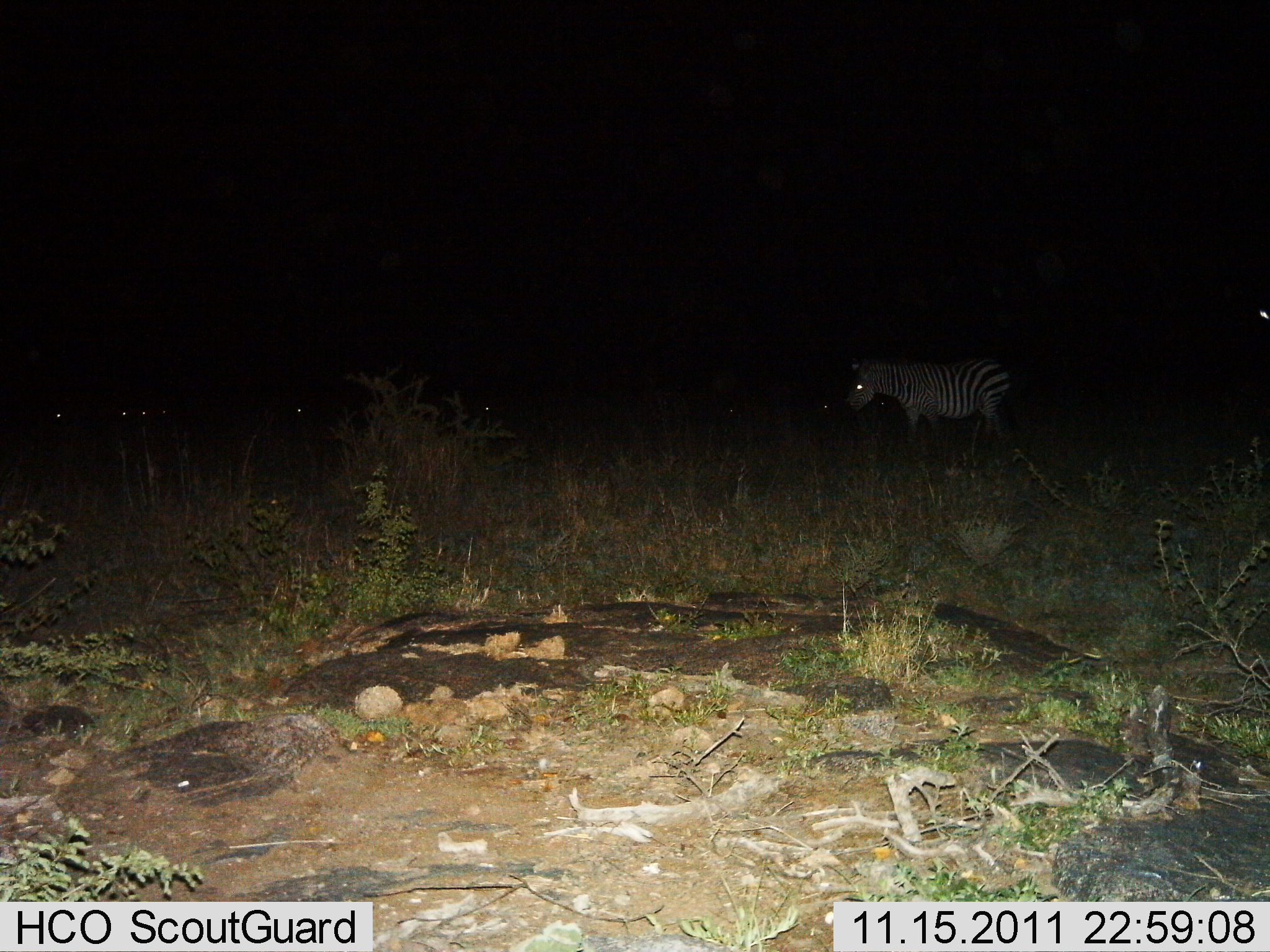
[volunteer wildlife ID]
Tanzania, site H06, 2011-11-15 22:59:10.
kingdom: Animalia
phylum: Chordata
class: Mammalia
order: Perissodactyla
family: Equidae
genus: Equus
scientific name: Equus quagga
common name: plains zebra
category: zebra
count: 1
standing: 92%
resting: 0%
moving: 8%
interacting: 0%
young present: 0%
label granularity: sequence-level